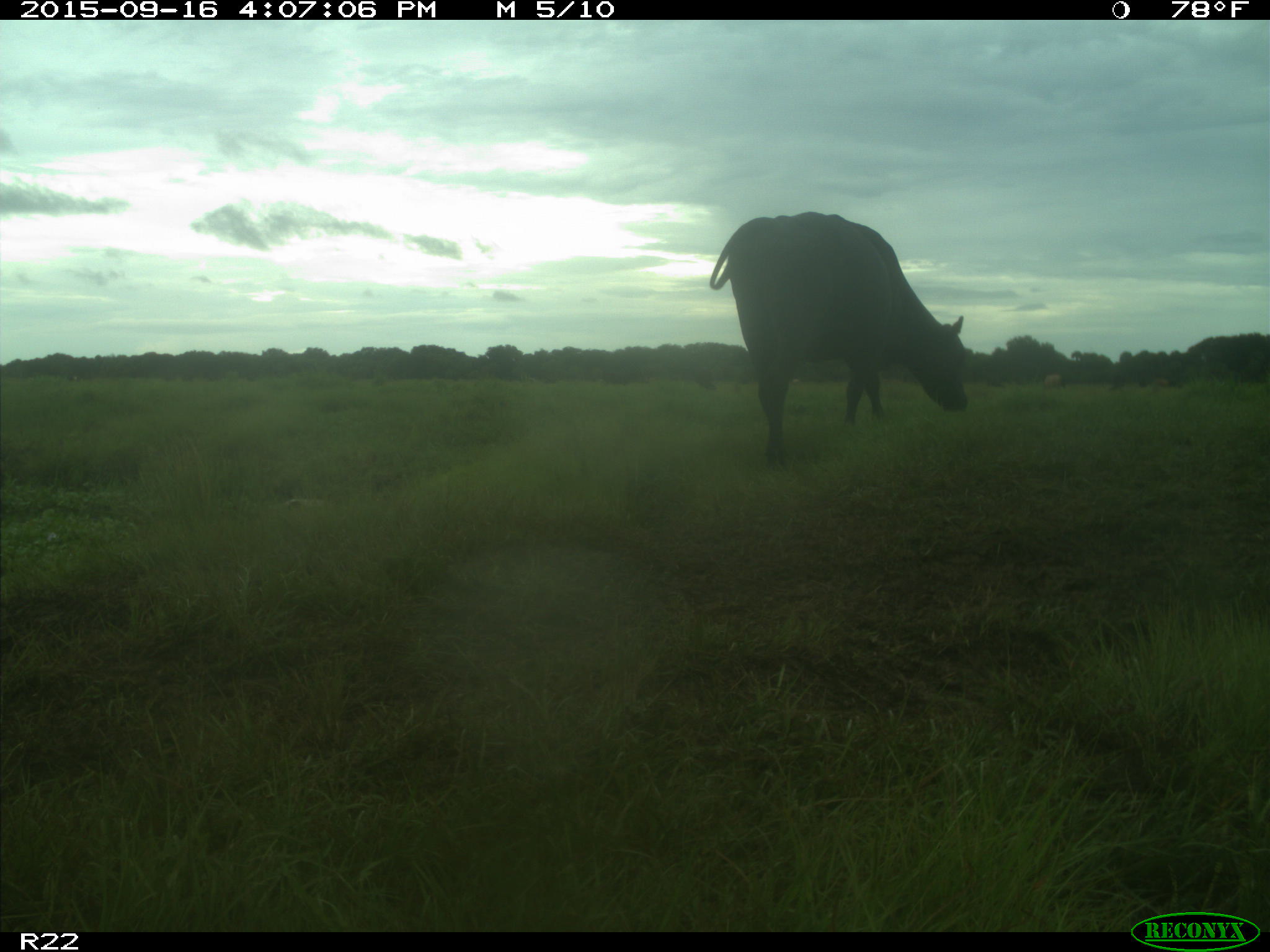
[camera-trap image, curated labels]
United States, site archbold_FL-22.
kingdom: Animalia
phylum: Chordata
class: Mammalia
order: Artiodactyla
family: Bovidae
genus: Bos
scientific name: Bos taurus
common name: domestic cow